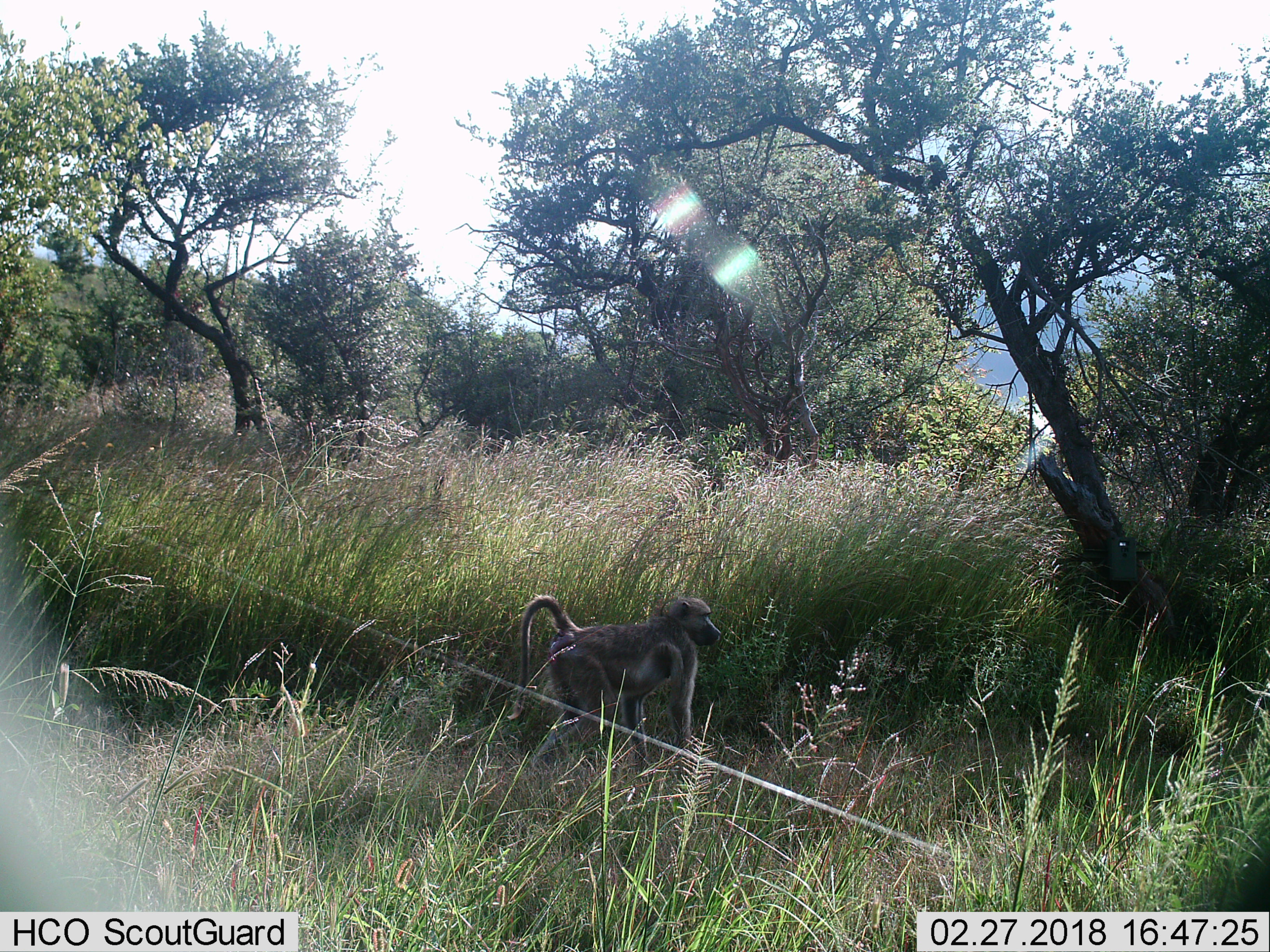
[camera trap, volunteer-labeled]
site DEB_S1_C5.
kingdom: Animalia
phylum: Chordata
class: Mammalia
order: Primates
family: Cercopithecidae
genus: Papio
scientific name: Papio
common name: baboon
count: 1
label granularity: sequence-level